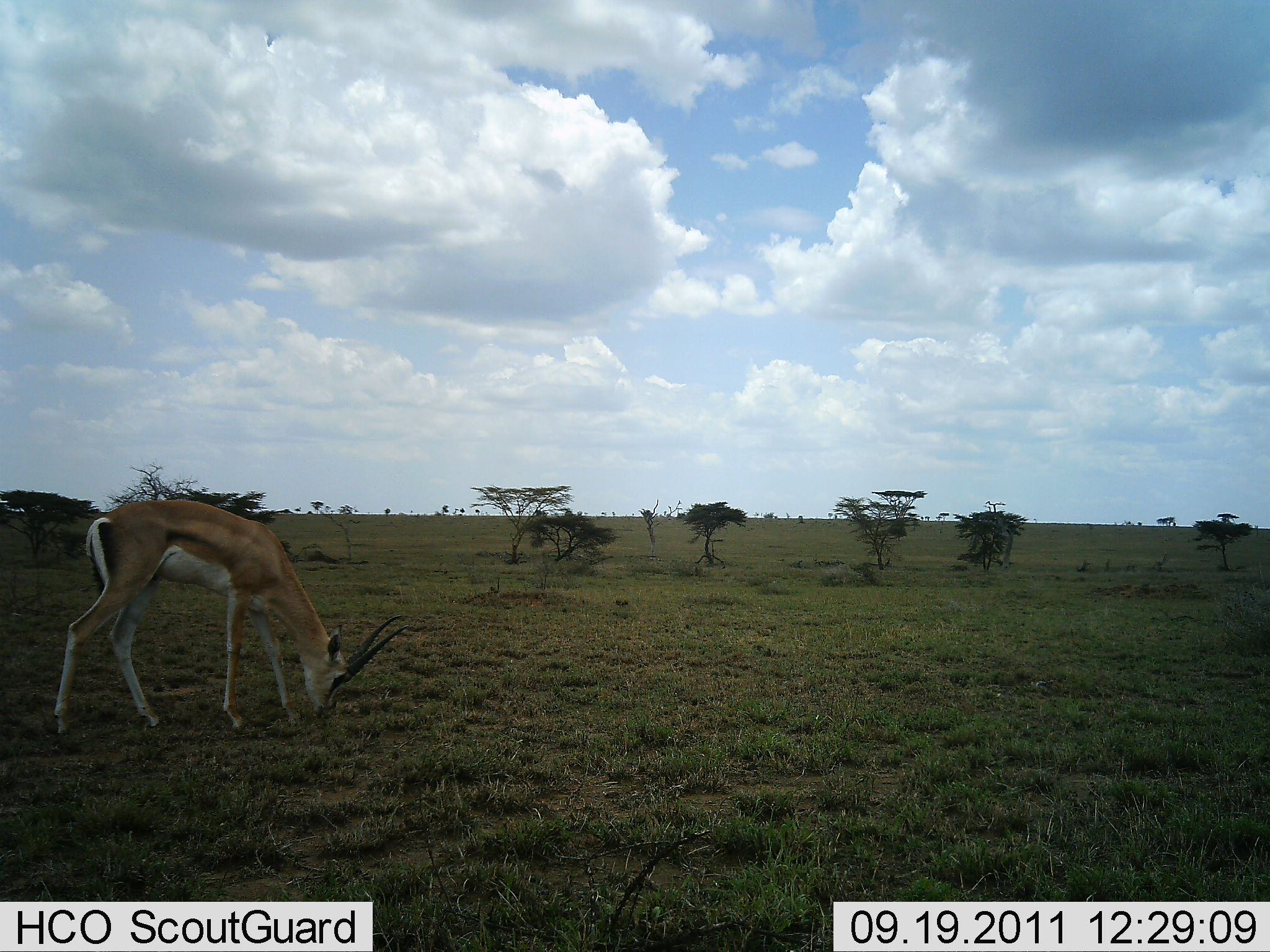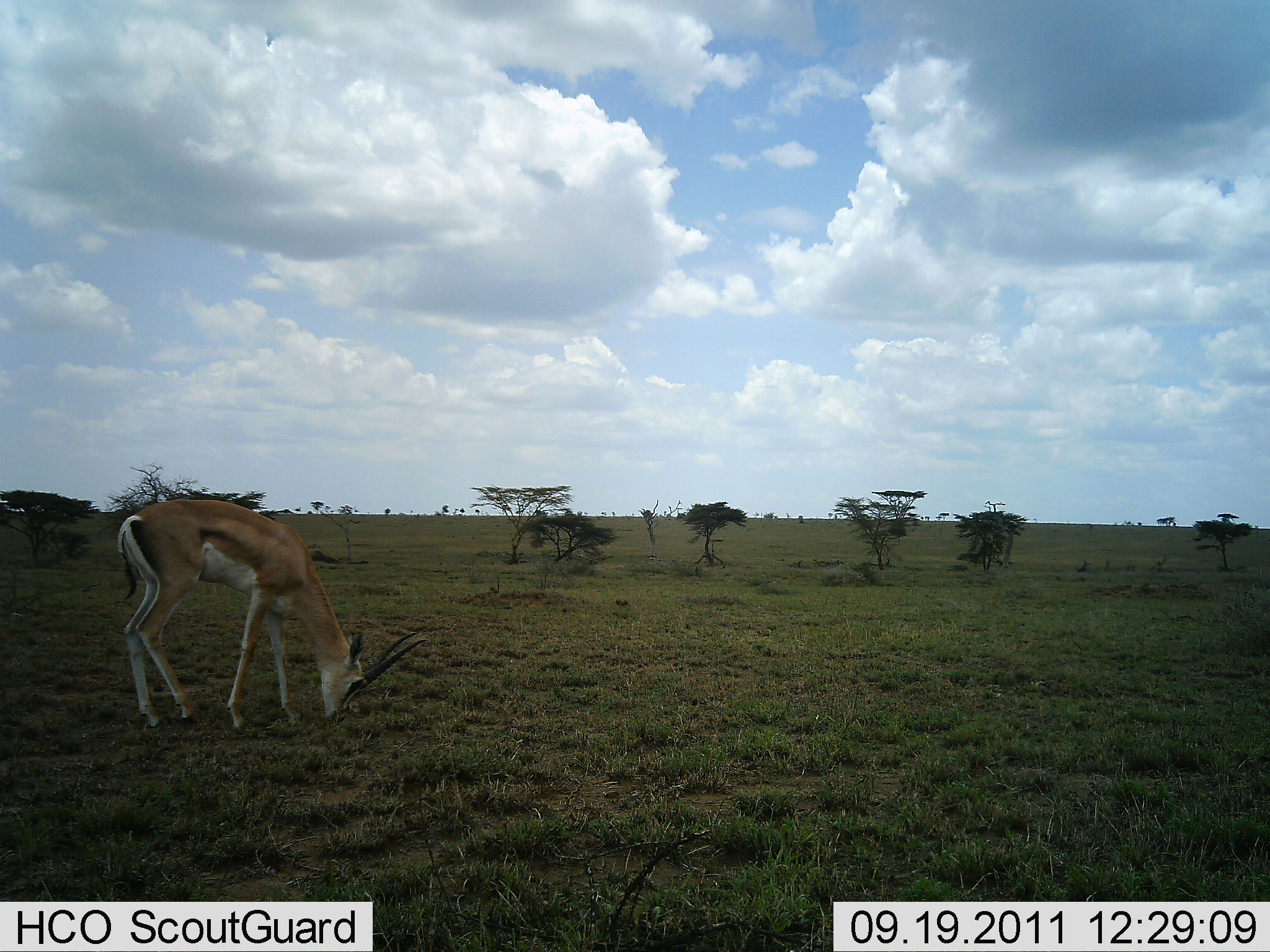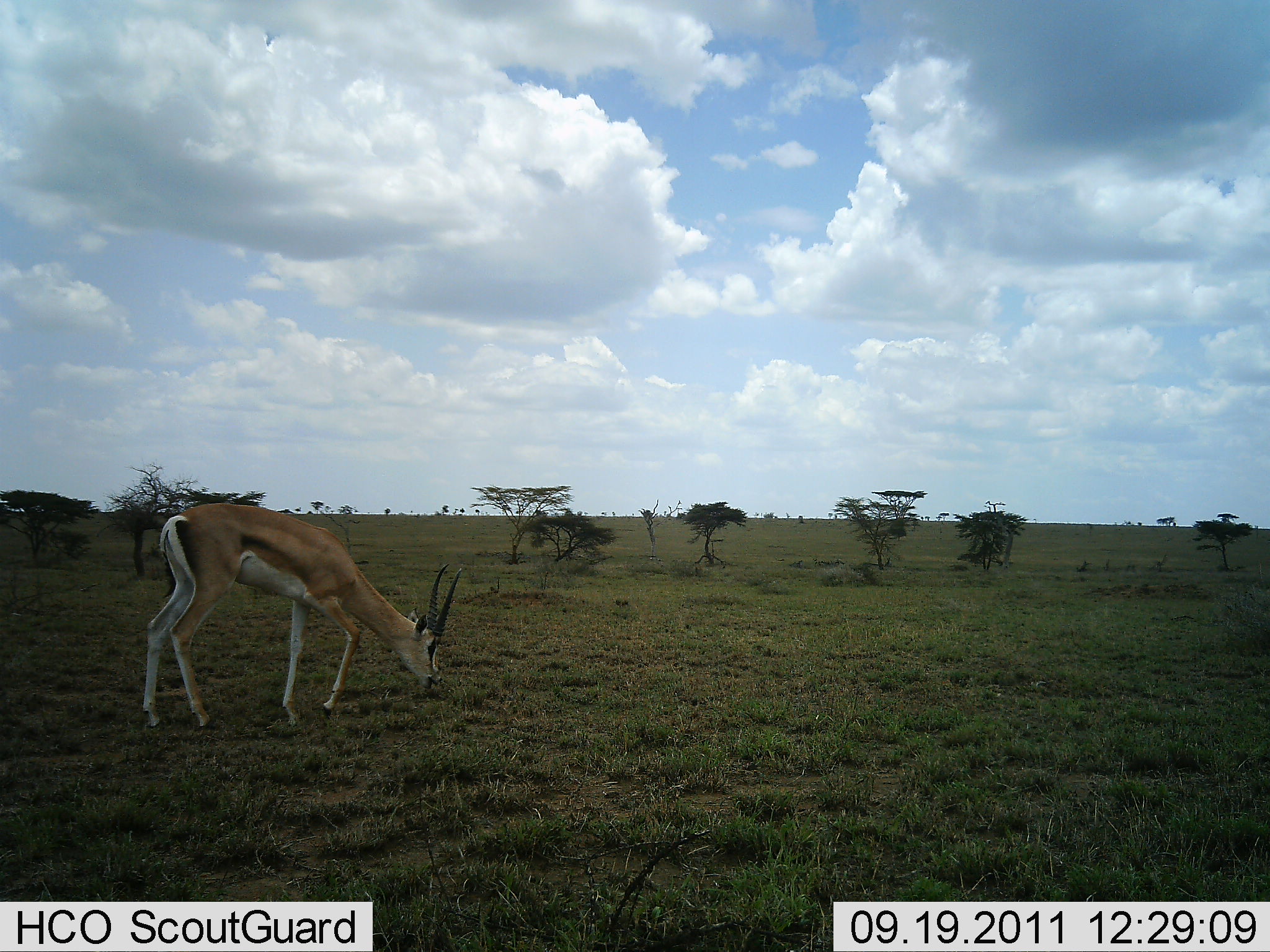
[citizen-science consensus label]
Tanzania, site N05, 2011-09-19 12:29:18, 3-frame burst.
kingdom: Animalia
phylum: Chordata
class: Mammalia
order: Artiodactyla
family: Bovidae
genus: Nanger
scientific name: Nanger granti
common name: grant's gazelle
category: gazellegrants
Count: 1.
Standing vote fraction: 6%.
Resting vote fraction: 0%.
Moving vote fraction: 24%.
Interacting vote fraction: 0%.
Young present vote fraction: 0%.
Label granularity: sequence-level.